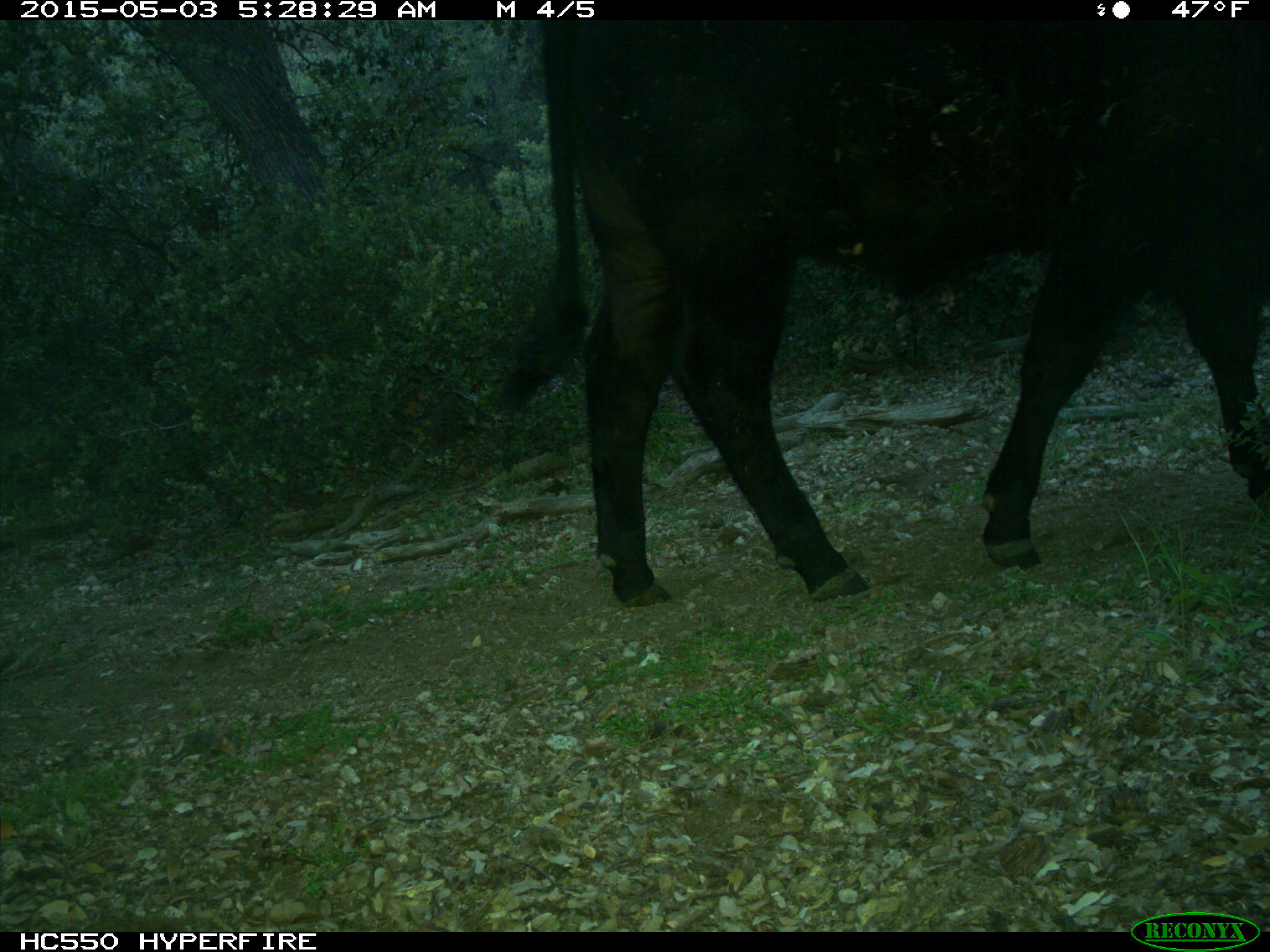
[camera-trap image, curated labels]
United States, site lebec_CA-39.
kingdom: Animalia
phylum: Chordata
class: Mammalia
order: Artiodactyla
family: Bovidae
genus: Bos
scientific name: Bos taurus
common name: domestic cow